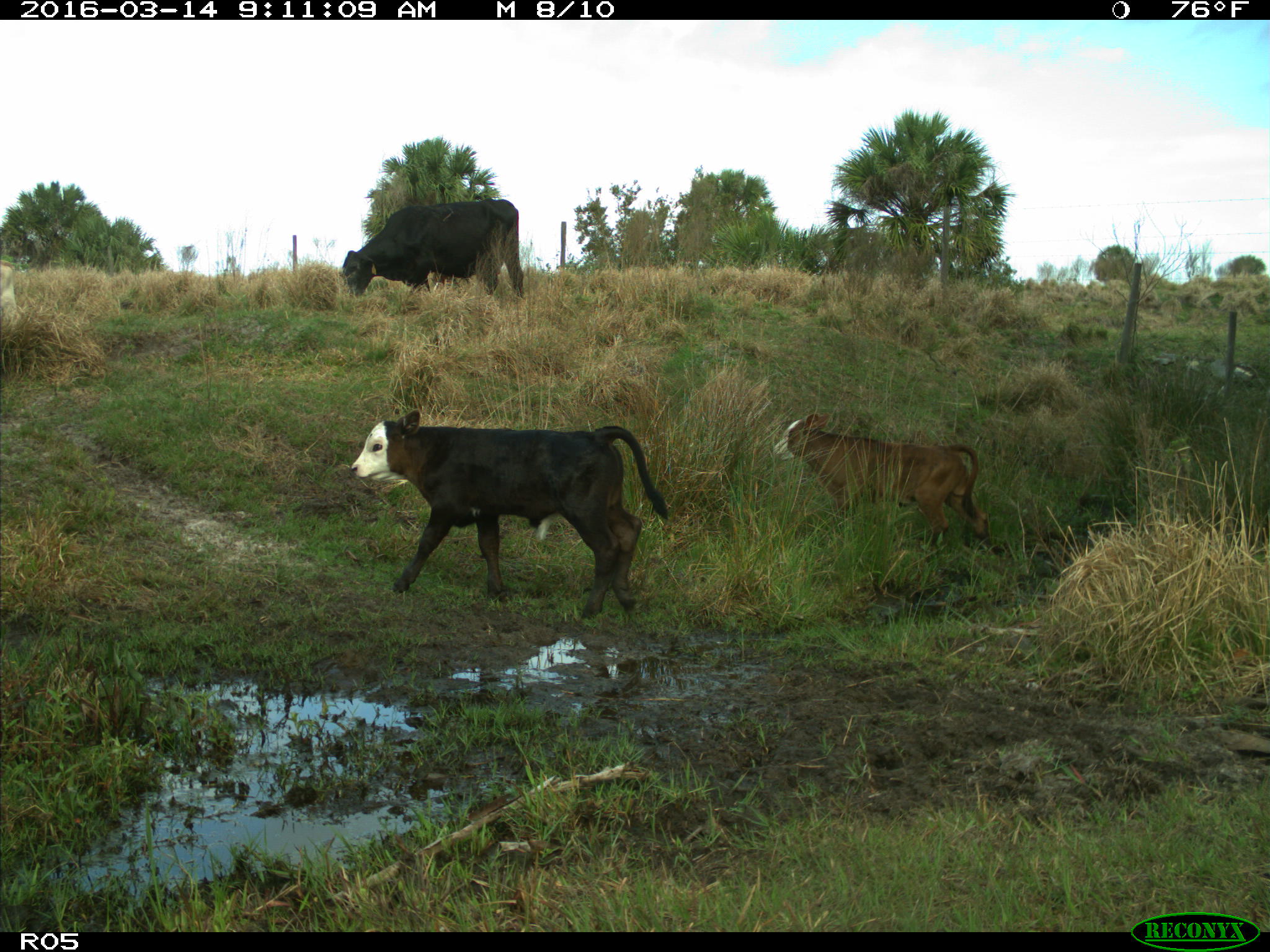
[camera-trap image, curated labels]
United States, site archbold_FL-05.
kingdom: Animalia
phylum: Chordata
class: Mammalia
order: Artiodactyla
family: Bovidae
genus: Bos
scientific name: Bos taurus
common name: domestic cow